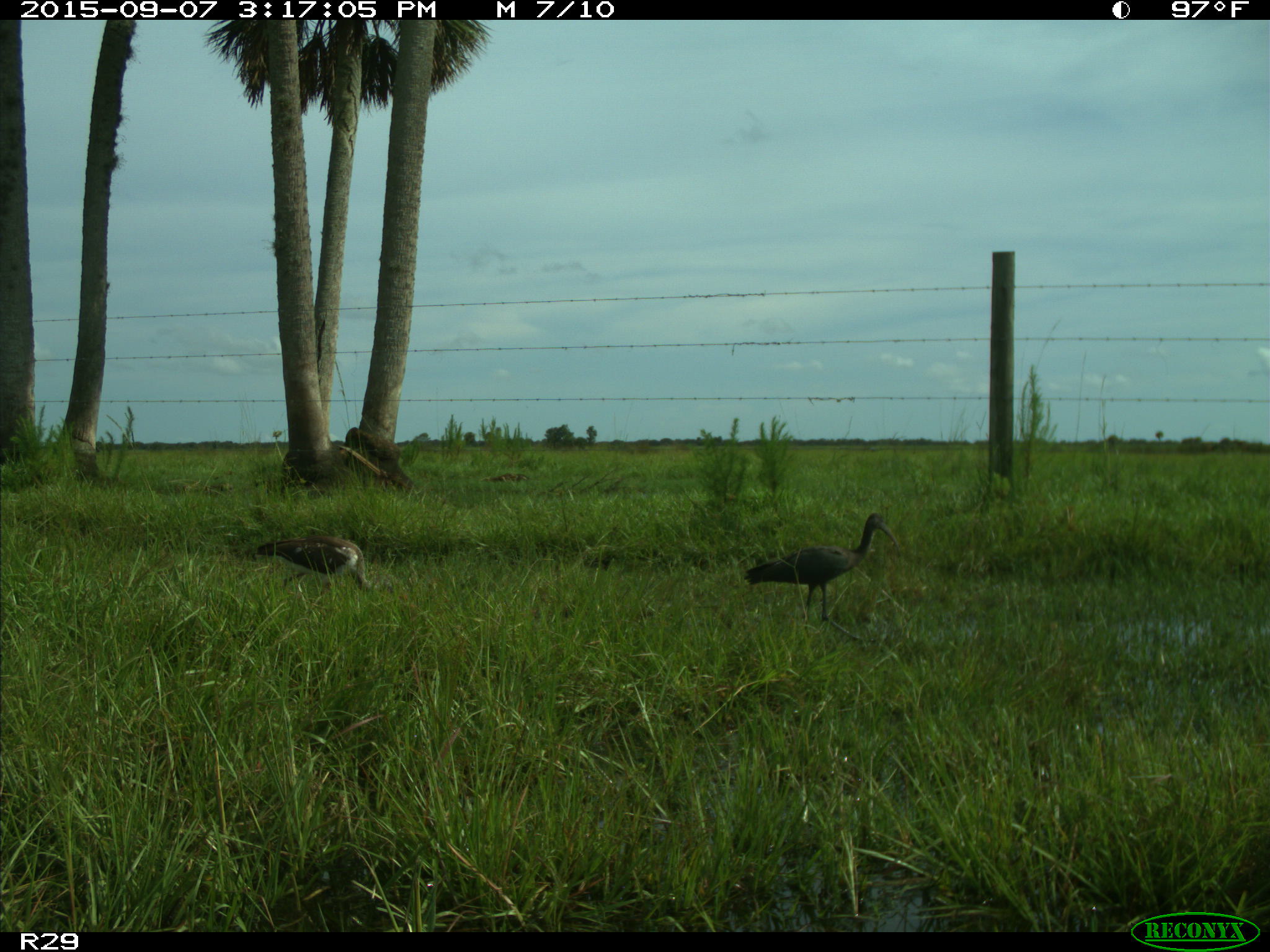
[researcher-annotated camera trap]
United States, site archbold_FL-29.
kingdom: Animalia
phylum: Chordata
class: Aves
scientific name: Aves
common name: birds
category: unidentified bird